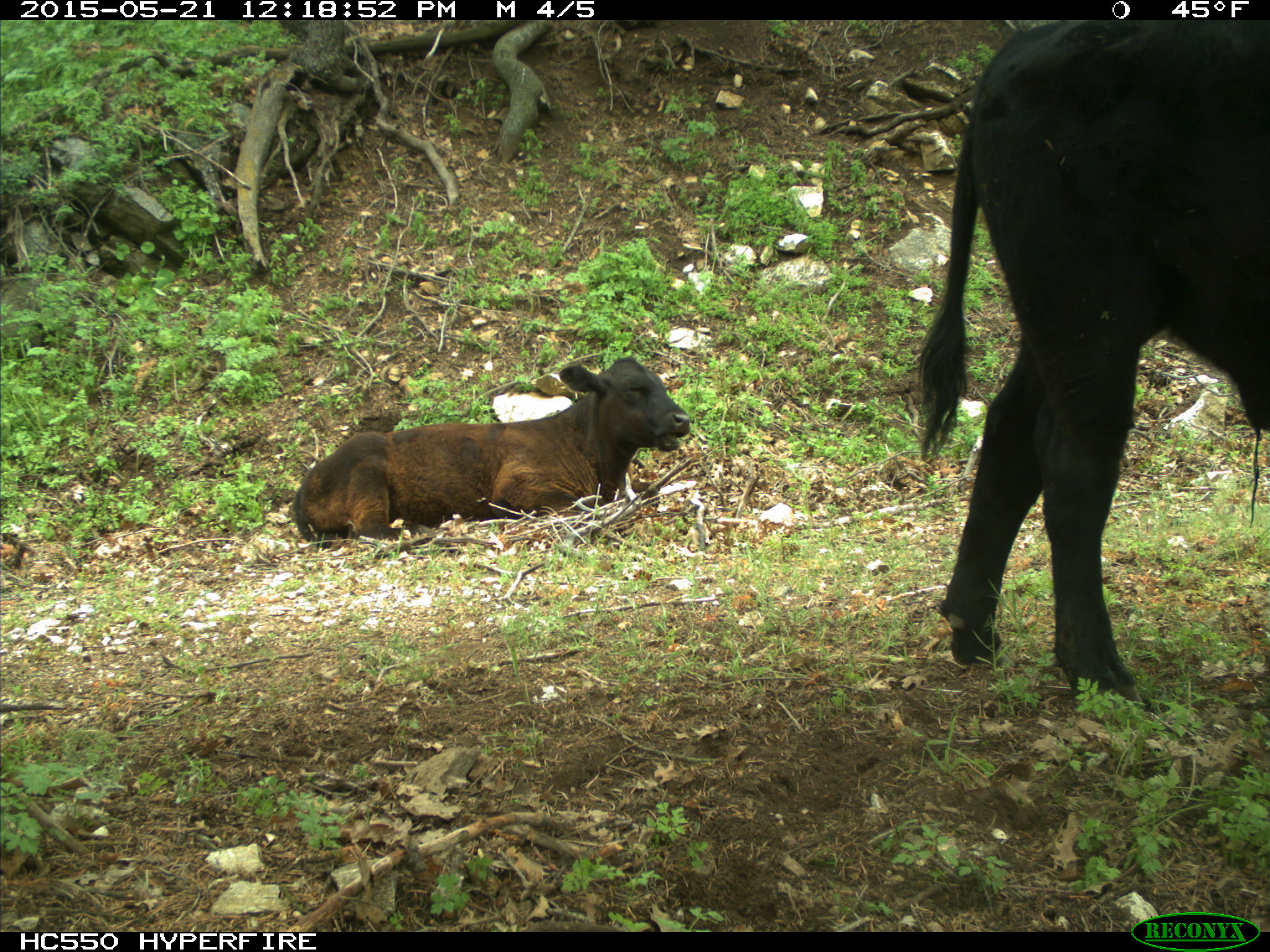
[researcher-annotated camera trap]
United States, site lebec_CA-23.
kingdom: Animalia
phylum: Chordata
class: Mammalia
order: Artiodactyla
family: Bovidae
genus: Bos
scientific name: Bos taurus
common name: domestic cow